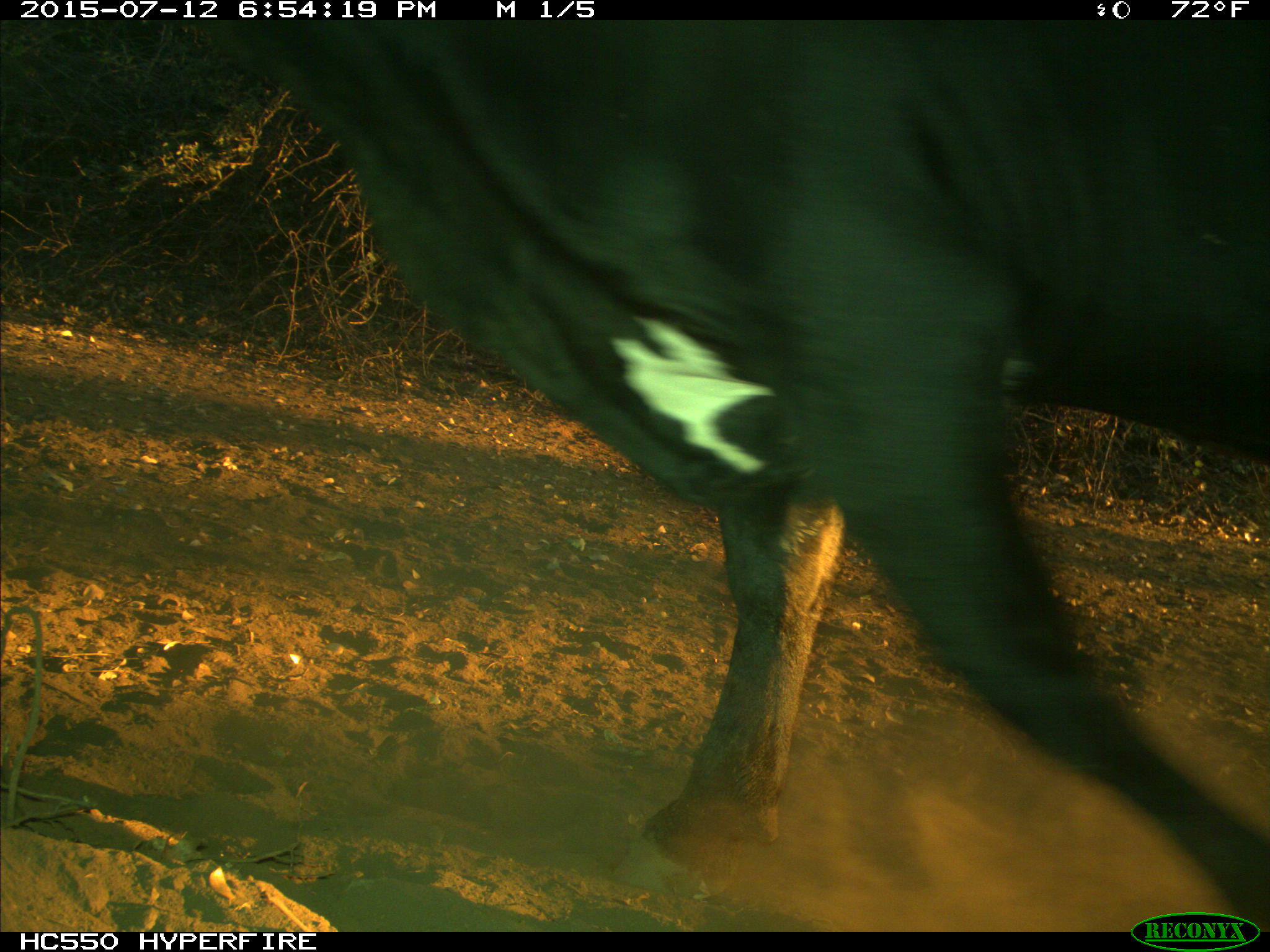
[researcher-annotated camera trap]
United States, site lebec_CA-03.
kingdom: Animalia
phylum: Chordata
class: Mammalia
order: Artiodactyla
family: Bovidae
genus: Bos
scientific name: Bos taurus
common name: domestic cow